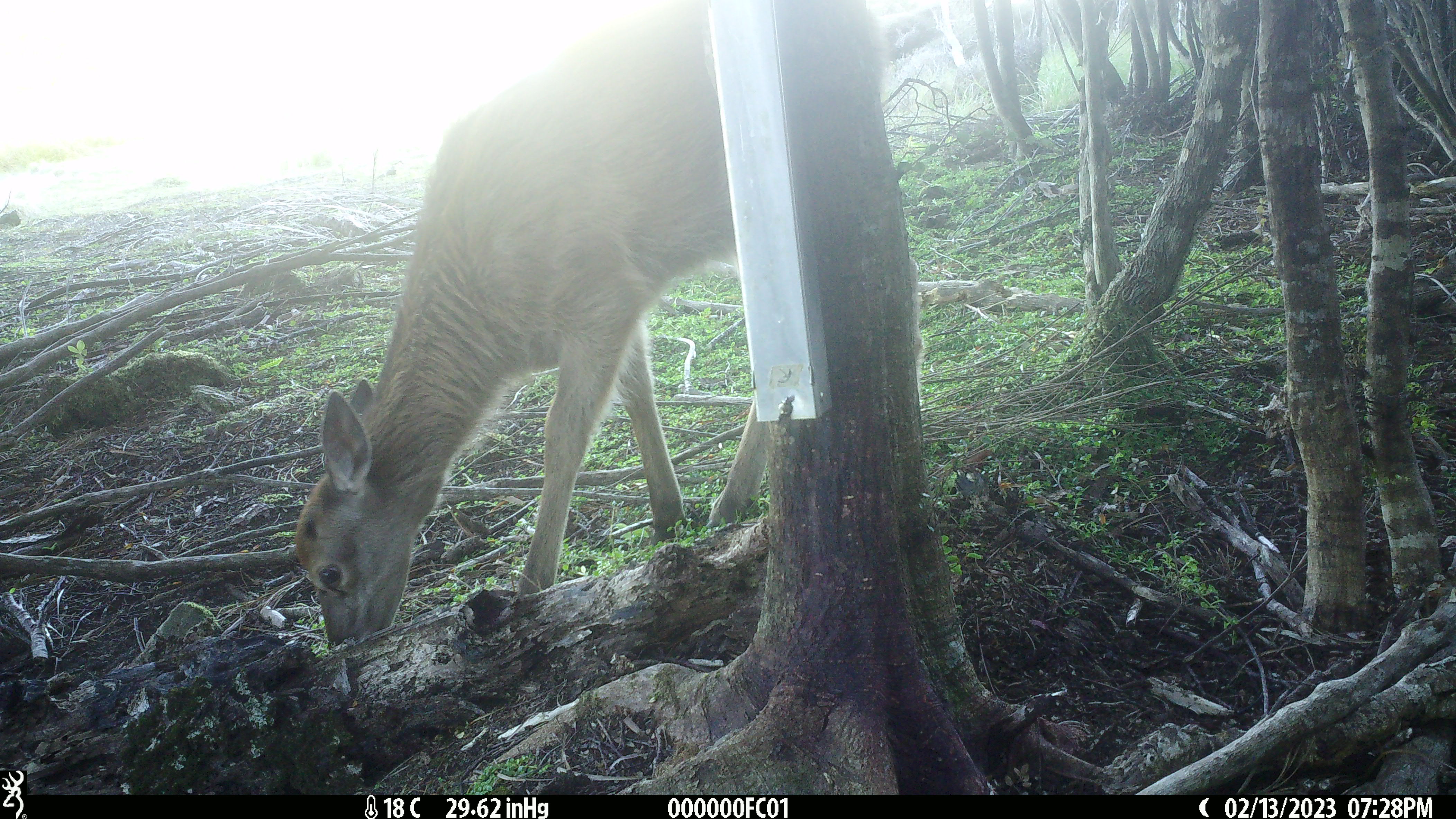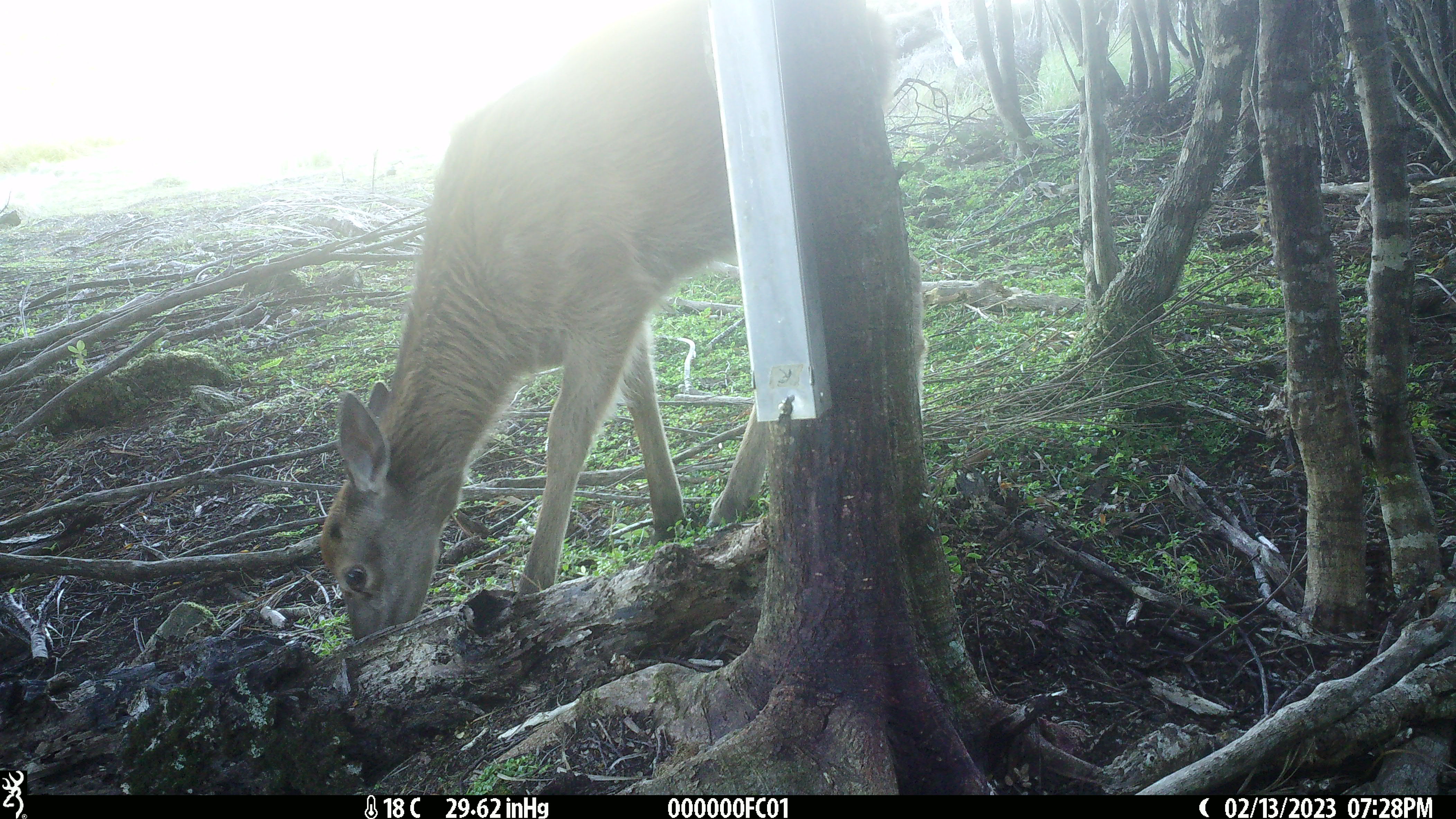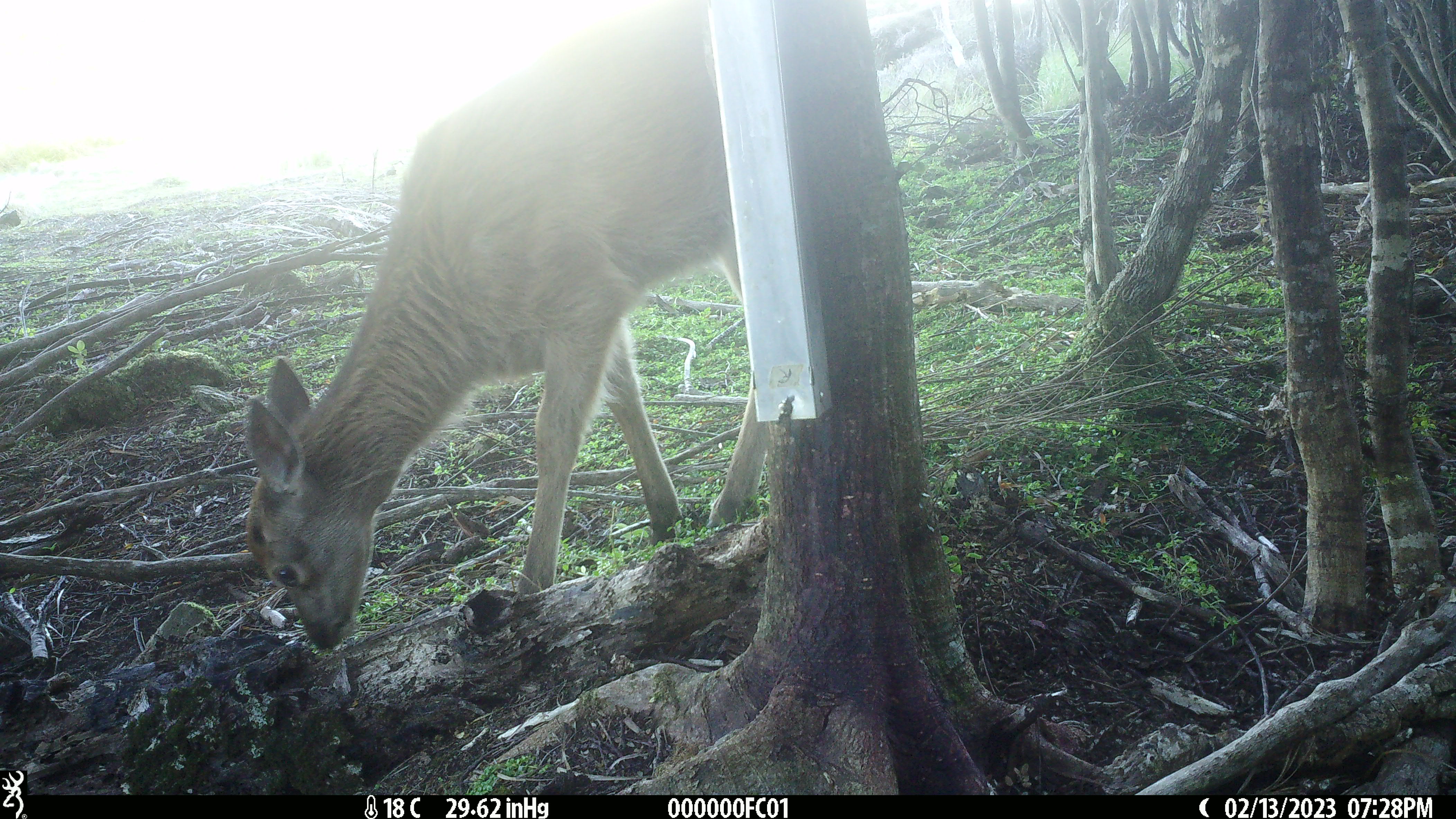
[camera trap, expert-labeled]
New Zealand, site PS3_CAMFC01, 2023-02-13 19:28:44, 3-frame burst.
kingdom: Animalia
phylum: Chordata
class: Mammalia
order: Artiodactyla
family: Cervidae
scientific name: Cervidae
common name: deer